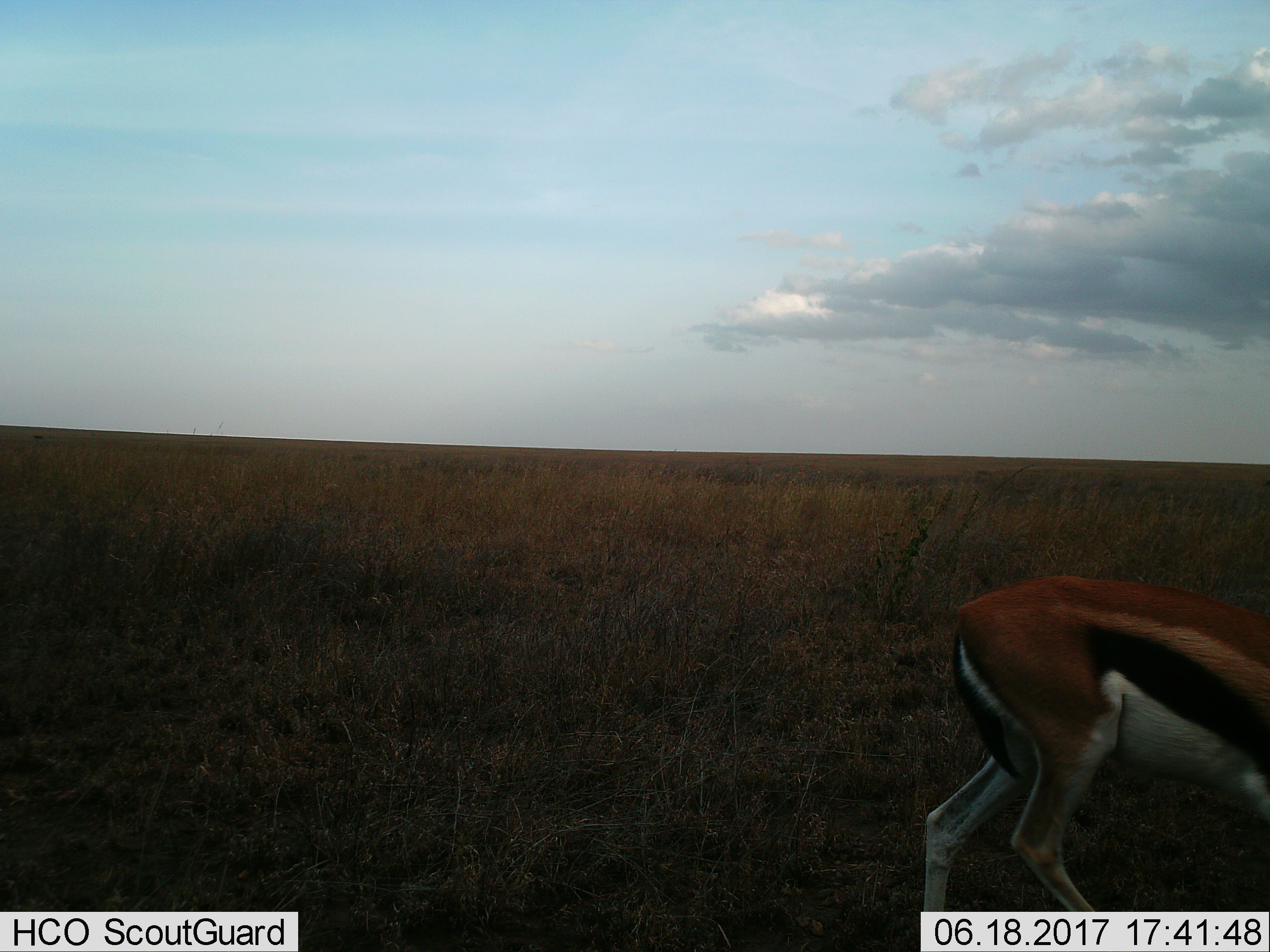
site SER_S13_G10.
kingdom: Animalia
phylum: Chordata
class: Mammalia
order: Artiodactyla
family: Bovidae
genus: Eudorcas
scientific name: Eudorcas thomsonii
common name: thomson's gazelle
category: gazellethomsons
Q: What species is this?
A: Gazellethomsons (thomson's gazelle) (Eudorcas thomsonii).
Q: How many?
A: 1.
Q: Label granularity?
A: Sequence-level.